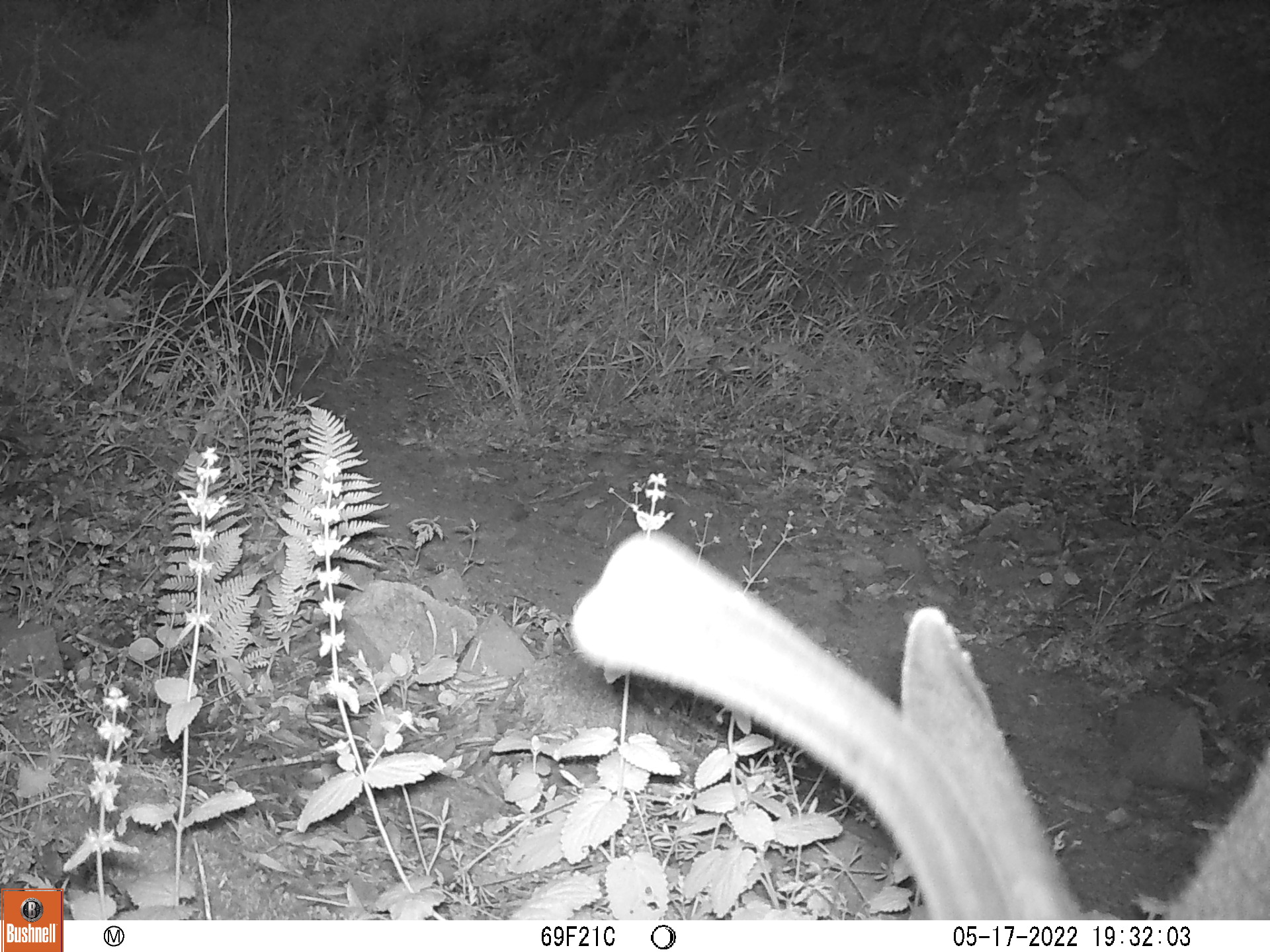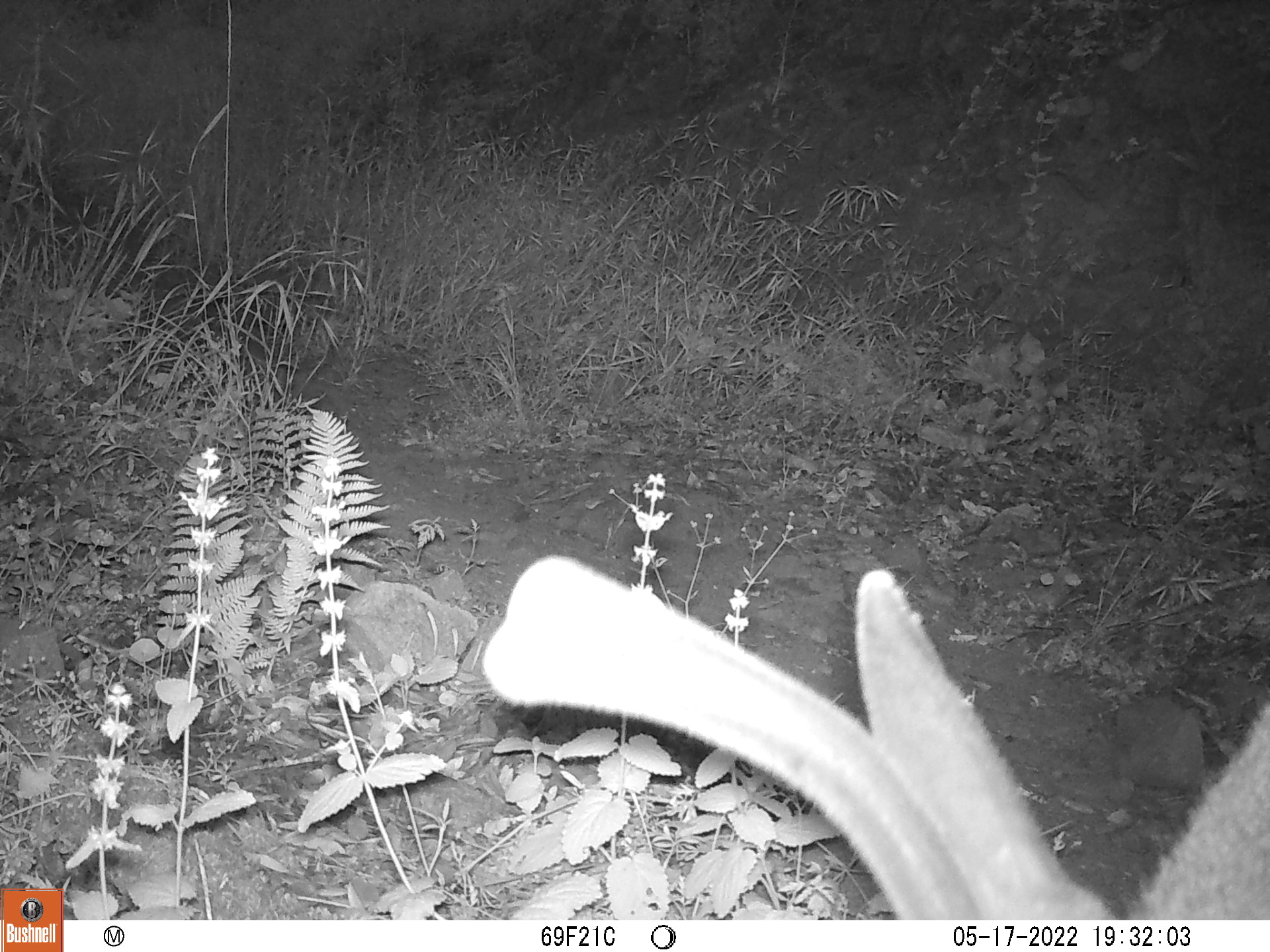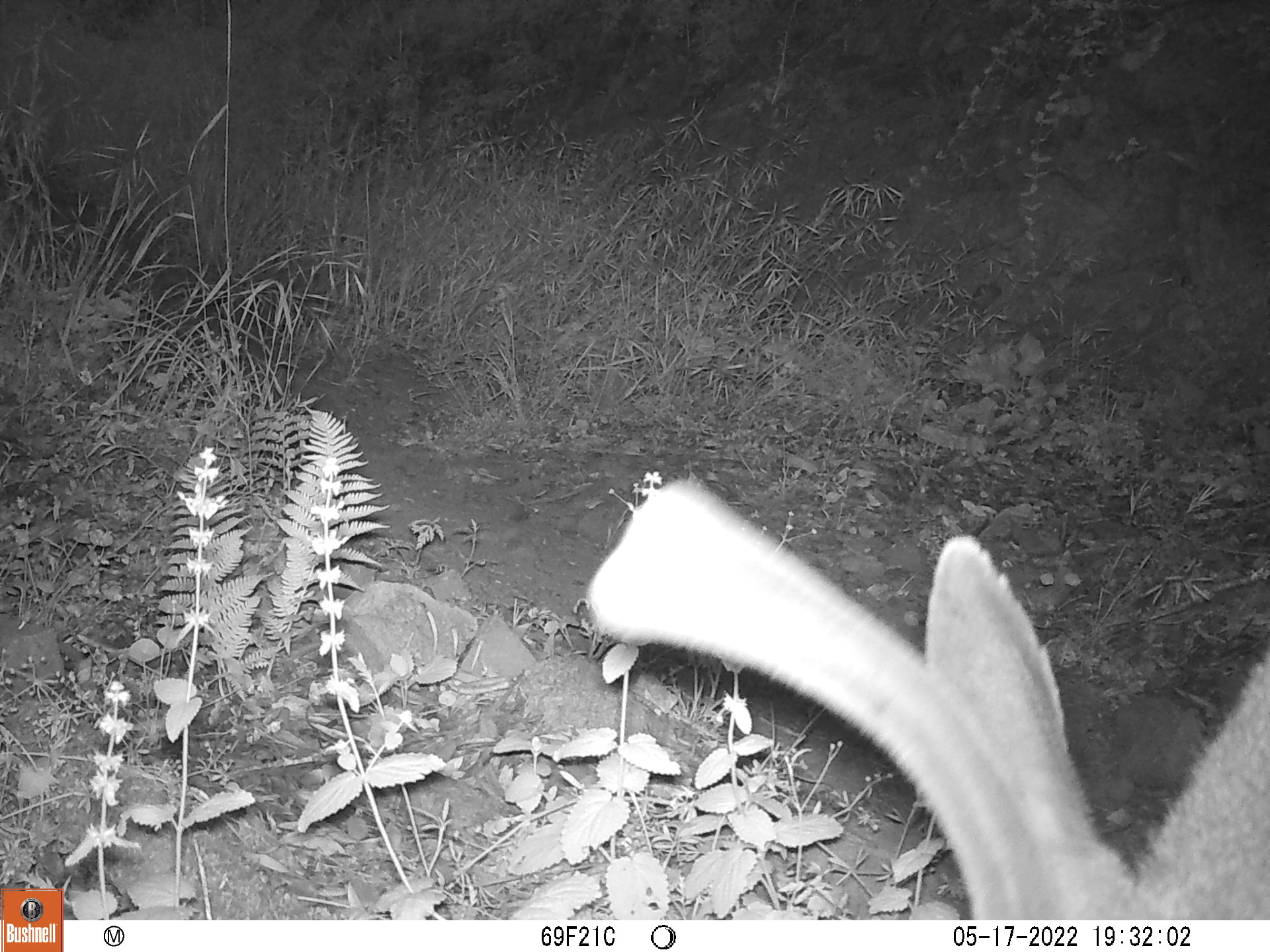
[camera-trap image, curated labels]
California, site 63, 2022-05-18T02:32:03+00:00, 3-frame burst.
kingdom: Animalia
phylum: Chordata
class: Mammalia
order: Artiodactyla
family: Cervidae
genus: Odocoileus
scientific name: Odocoileus hemionus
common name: mule deer